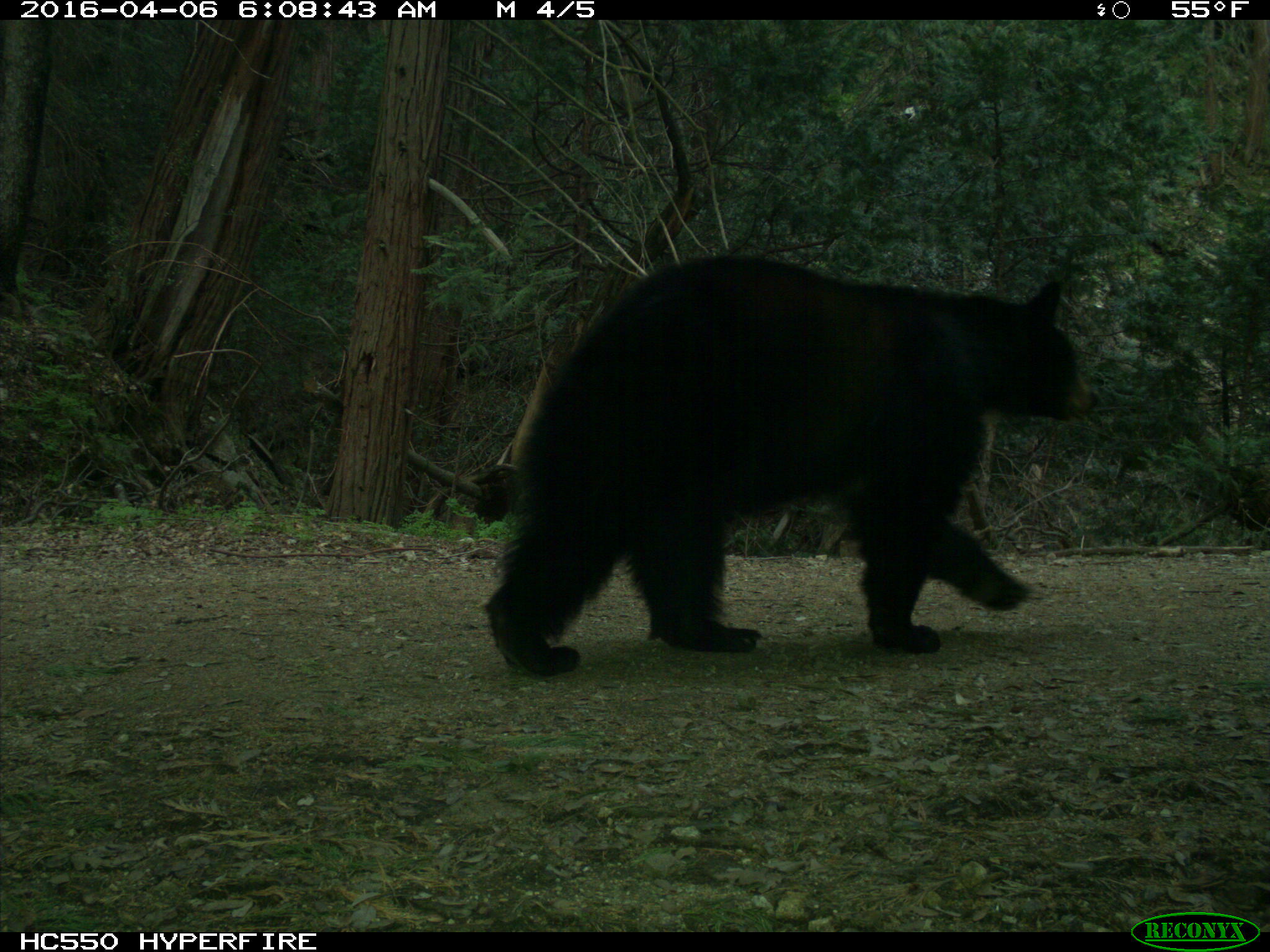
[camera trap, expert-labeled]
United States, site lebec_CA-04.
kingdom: Animalia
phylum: Chordata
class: Mammalia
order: Carnivora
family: Ursidae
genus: Ursus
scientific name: Ursus americanus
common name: american black bear